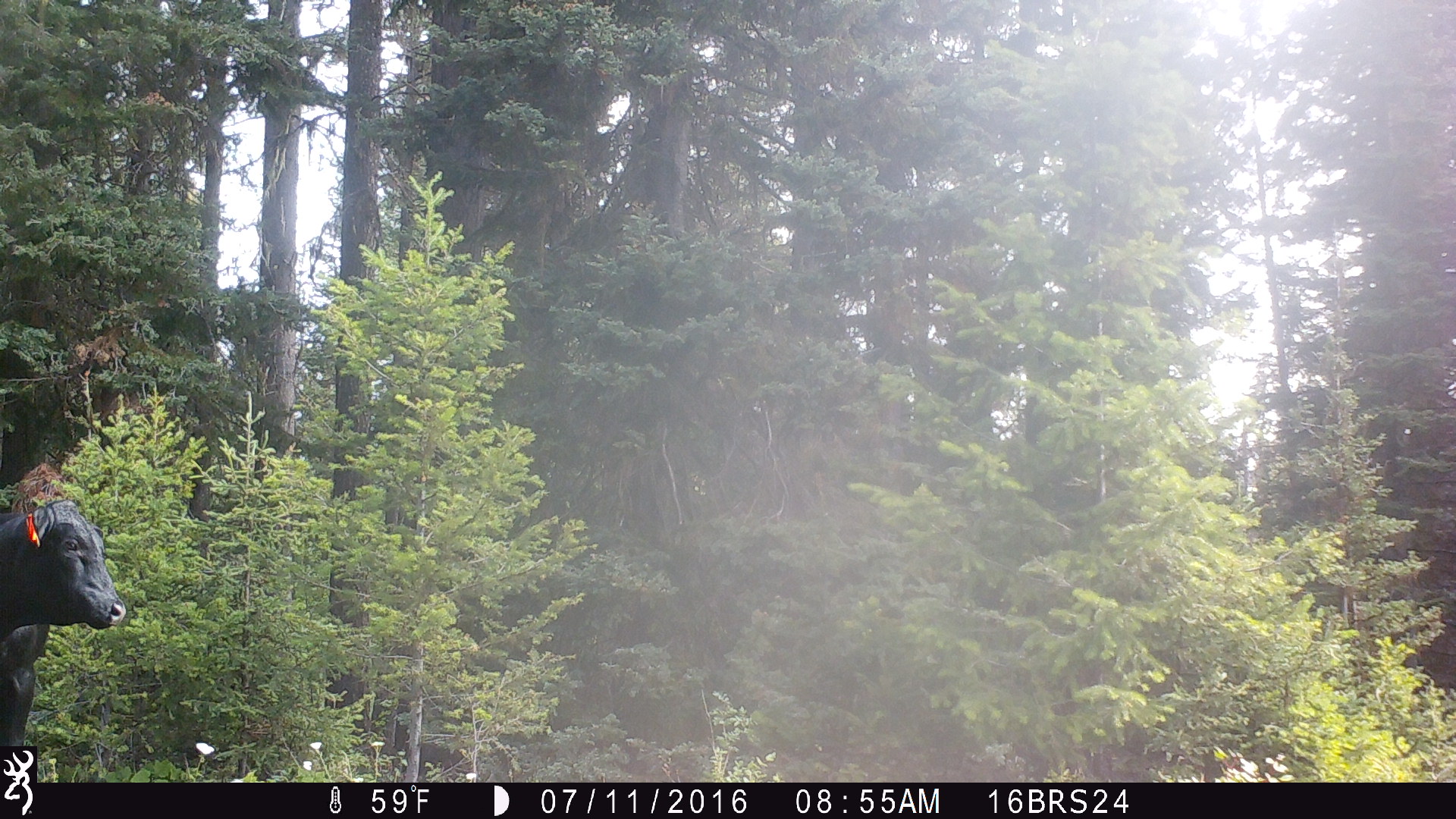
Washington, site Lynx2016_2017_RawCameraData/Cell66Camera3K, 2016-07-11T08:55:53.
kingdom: Animalia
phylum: Chordata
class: Mammalia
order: Artiodactyla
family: Bovidae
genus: Bos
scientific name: Bos taurus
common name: domestic cattle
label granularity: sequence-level